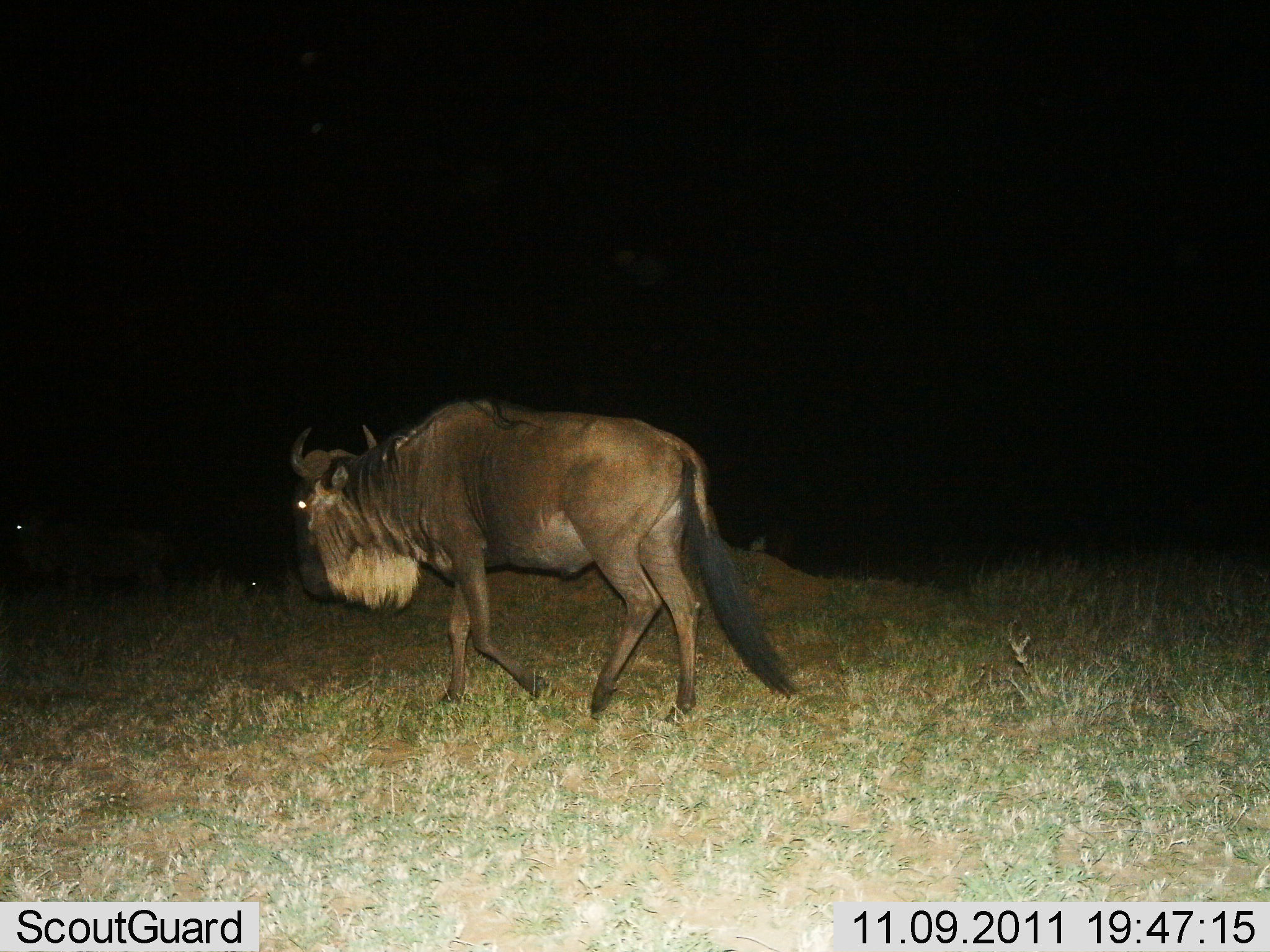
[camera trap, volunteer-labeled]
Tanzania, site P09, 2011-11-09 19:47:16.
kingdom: Animalia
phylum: Chordata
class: Mammalia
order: Artiodactyla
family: Bovidae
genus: Connochaetes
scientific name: Connochaetes taurinus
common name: blue wildebeest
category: wildebeest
Wildebeest (blue wildebeest) (Connochaetes taurinus), count 1. Behavior (volunteer vote fractions): standing 0%, resting 0%, moving 100%, interacting 0%. Young present (vote fraction): 0%. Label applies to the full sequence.